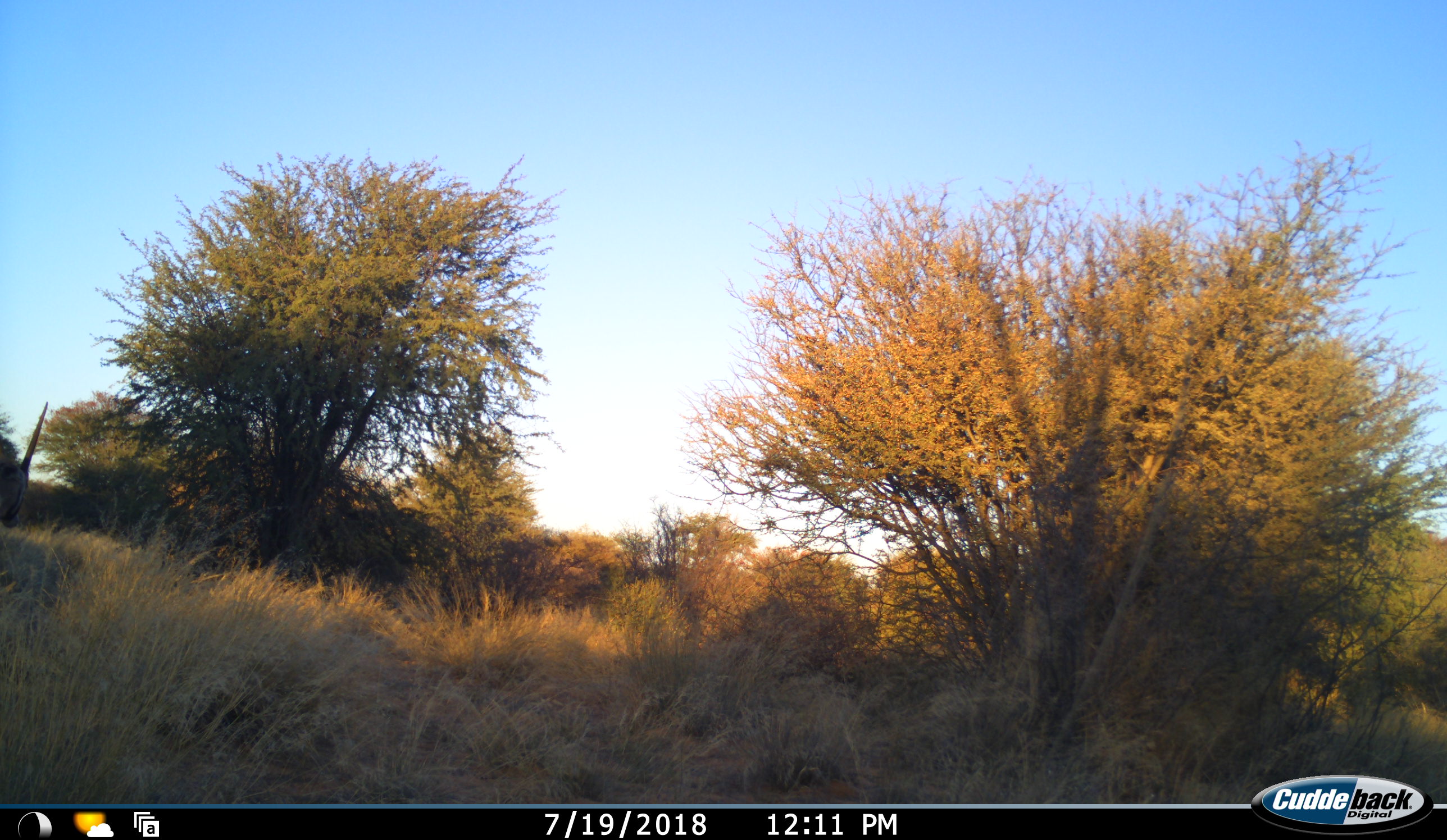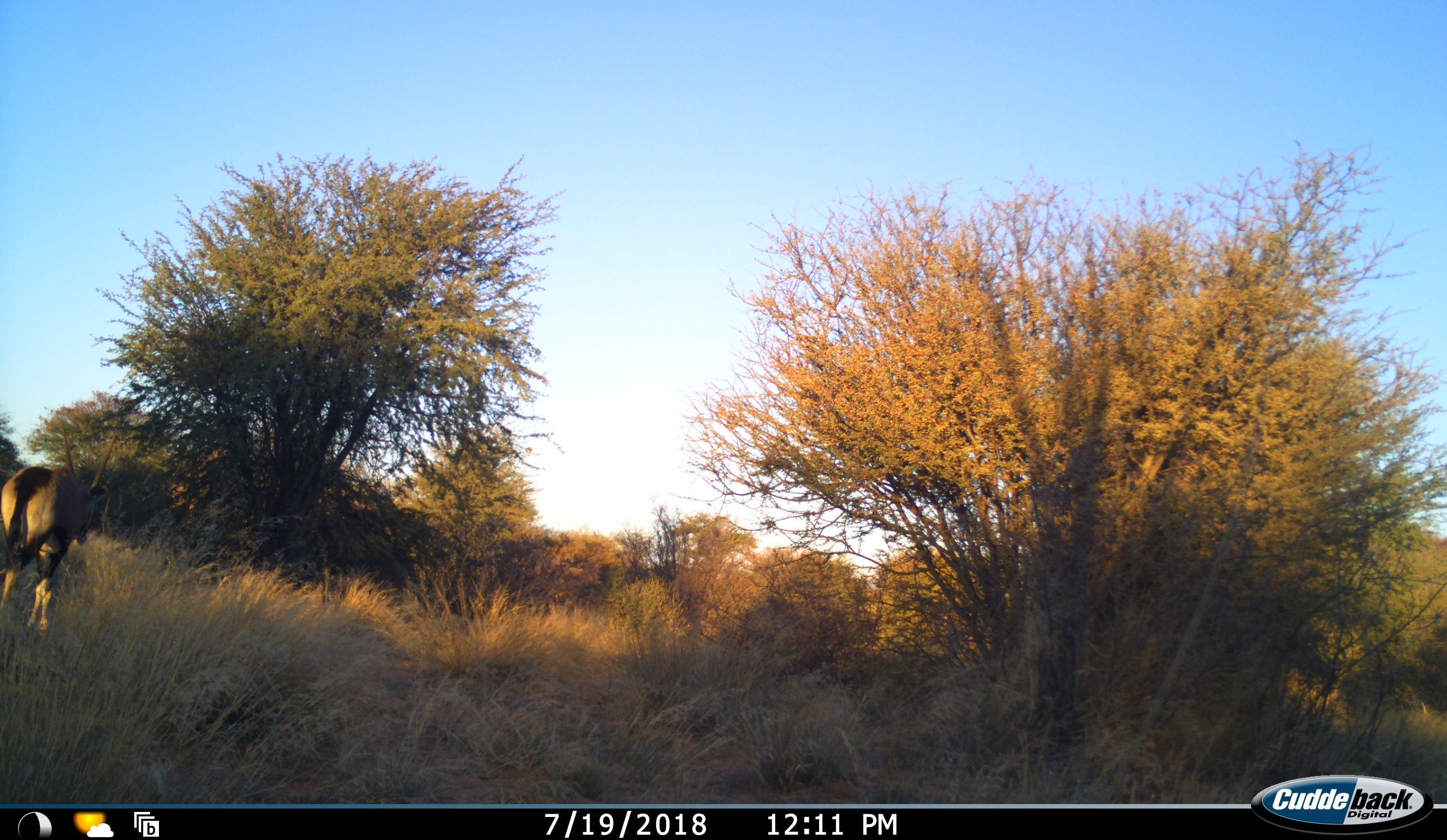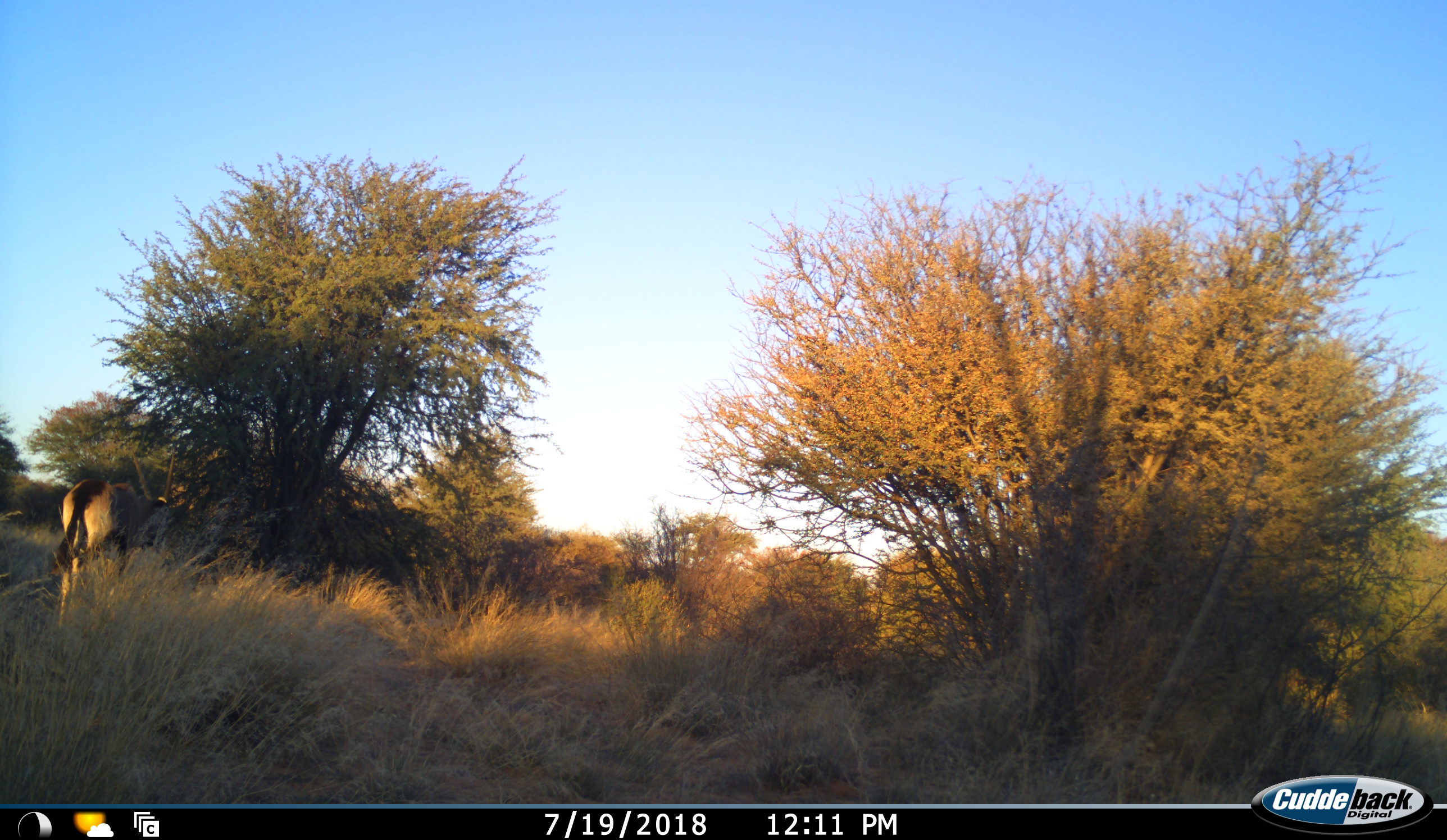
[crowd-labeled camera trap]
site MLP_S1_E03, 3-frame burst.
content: unidentified animal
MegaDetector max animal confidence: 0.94